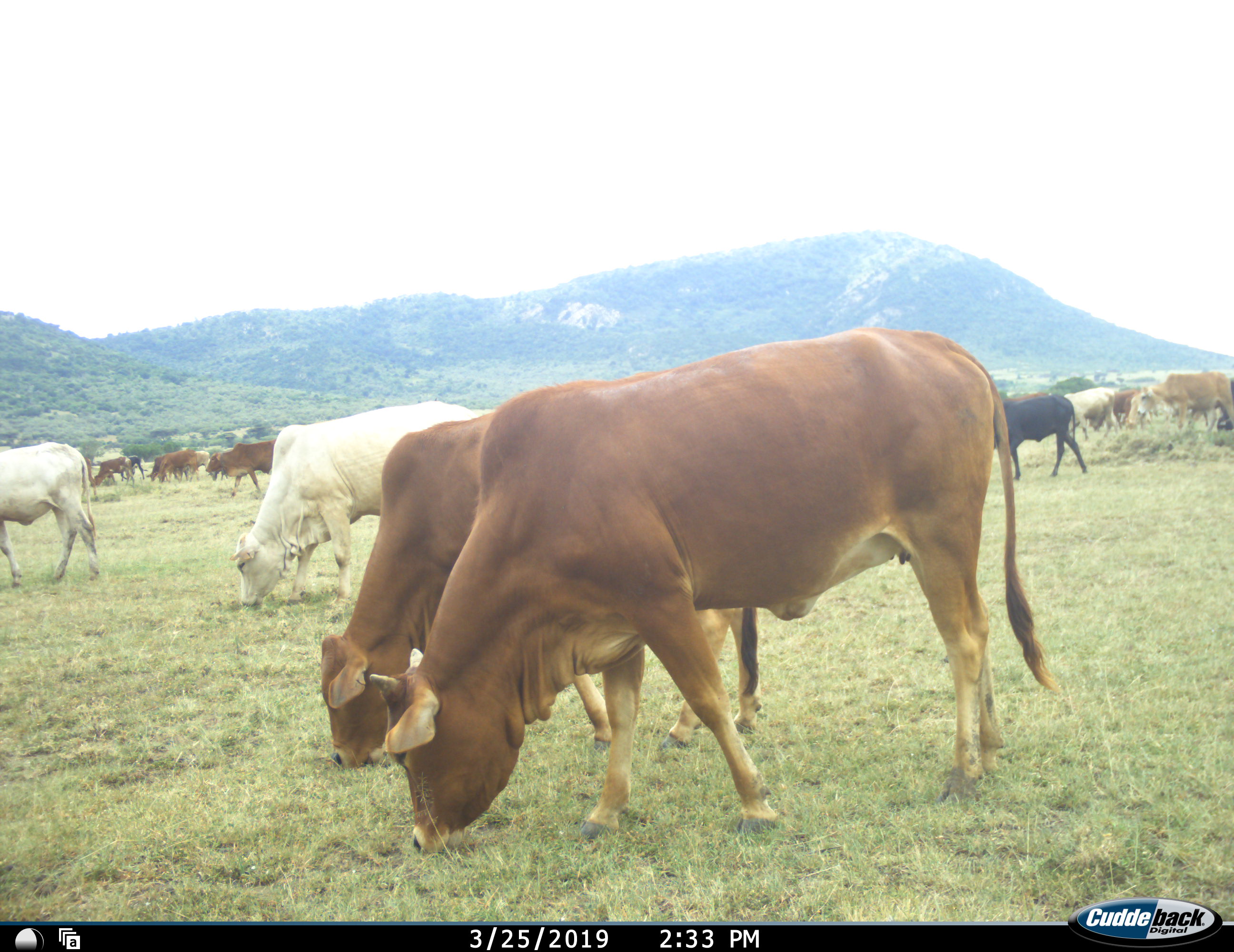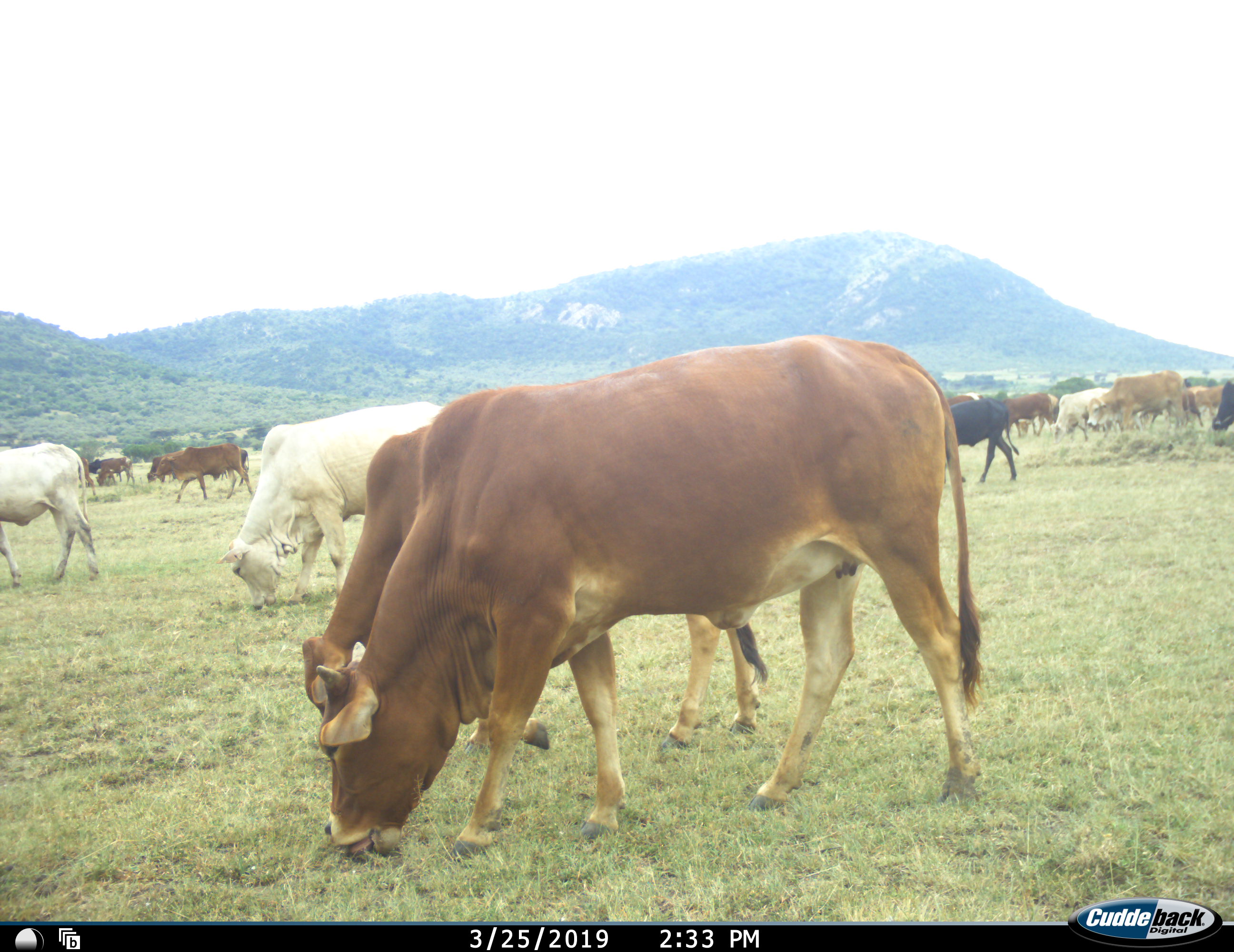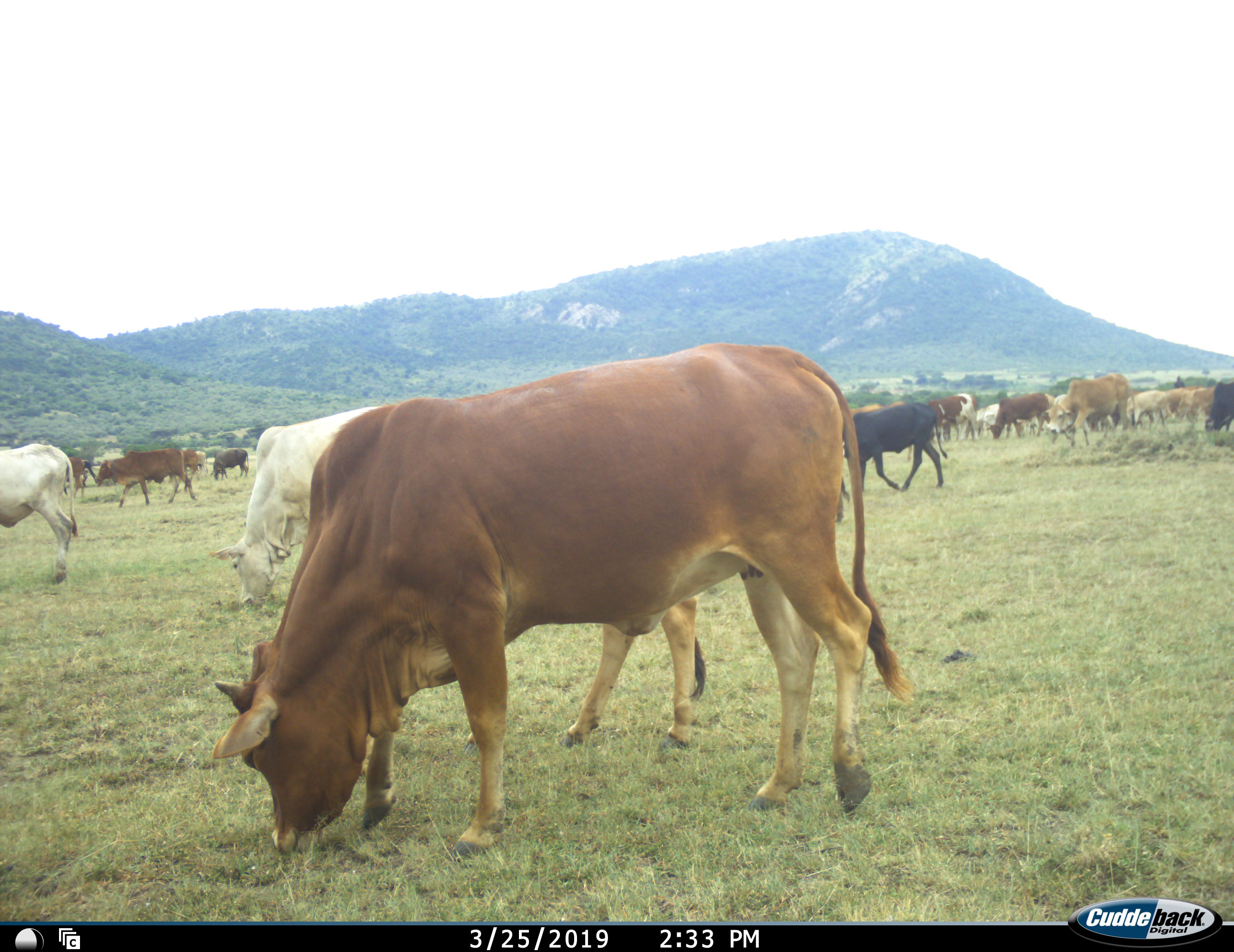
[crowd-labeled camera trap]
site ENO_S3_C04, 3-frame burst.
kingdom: Animalia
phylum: Chordata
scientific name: Vertebrata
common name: domestic animal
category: domesticanimal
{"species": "domesticanimal (domestic animal) (Vertebrata)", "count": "11-50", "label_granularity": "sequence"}